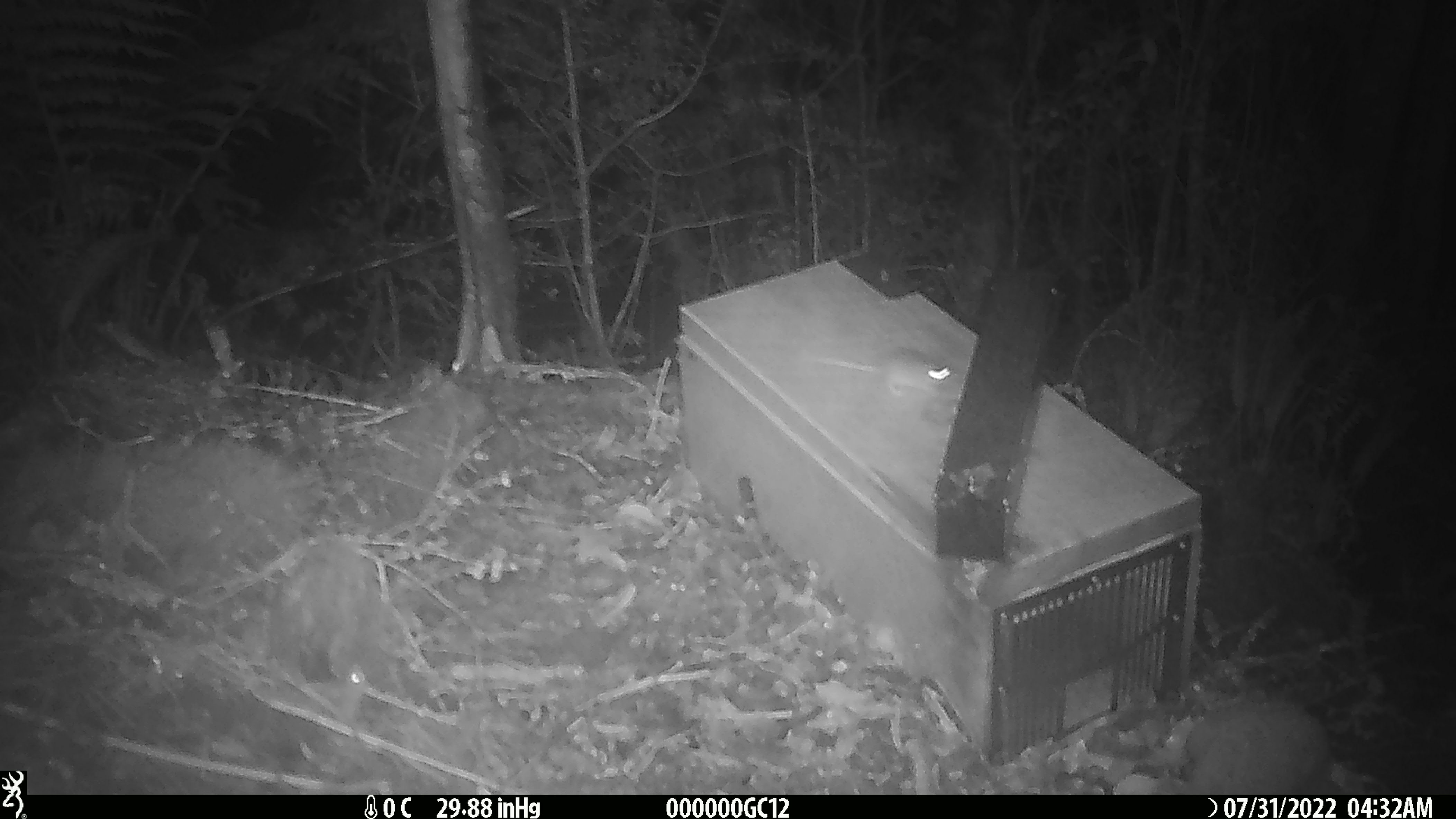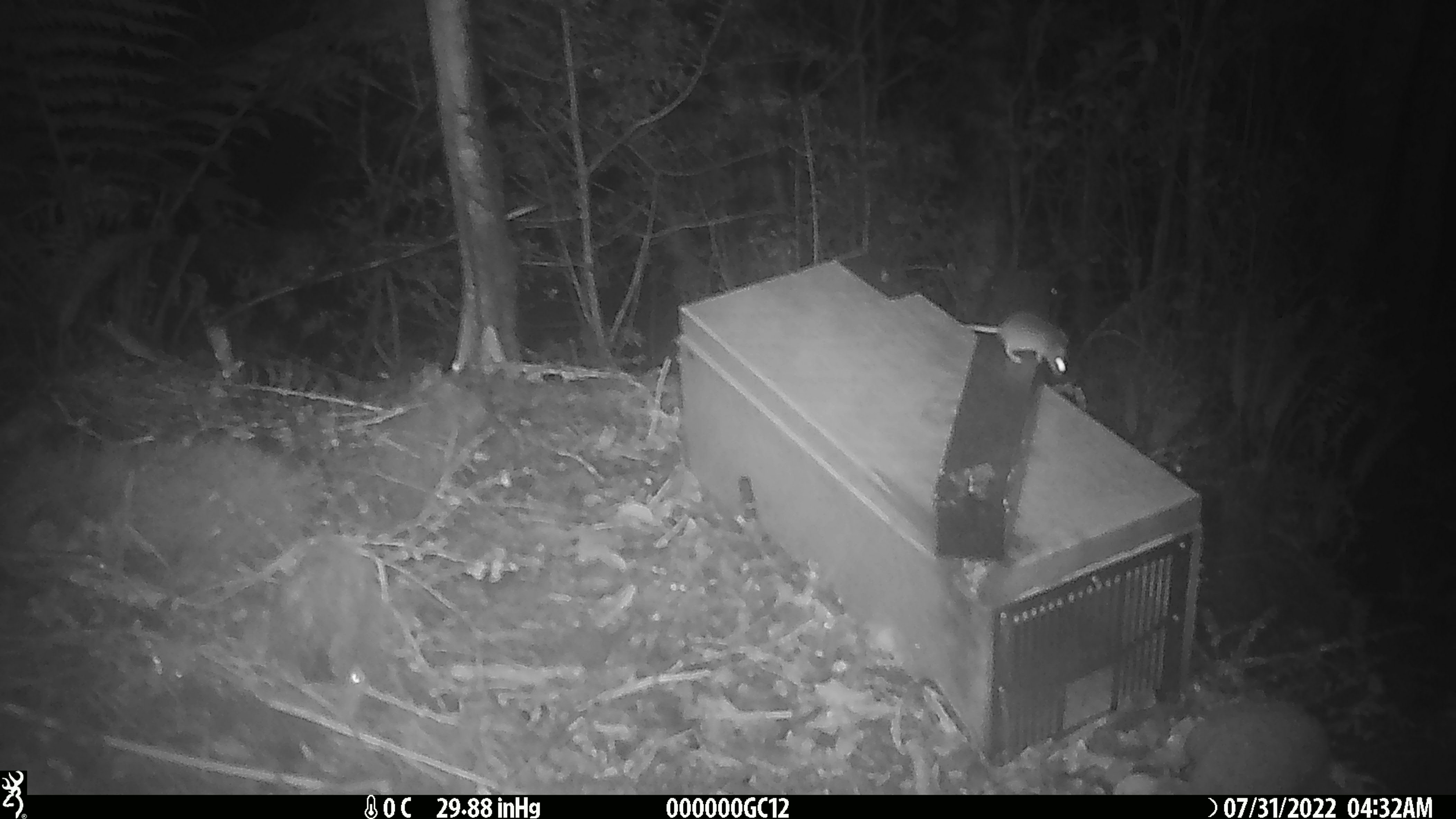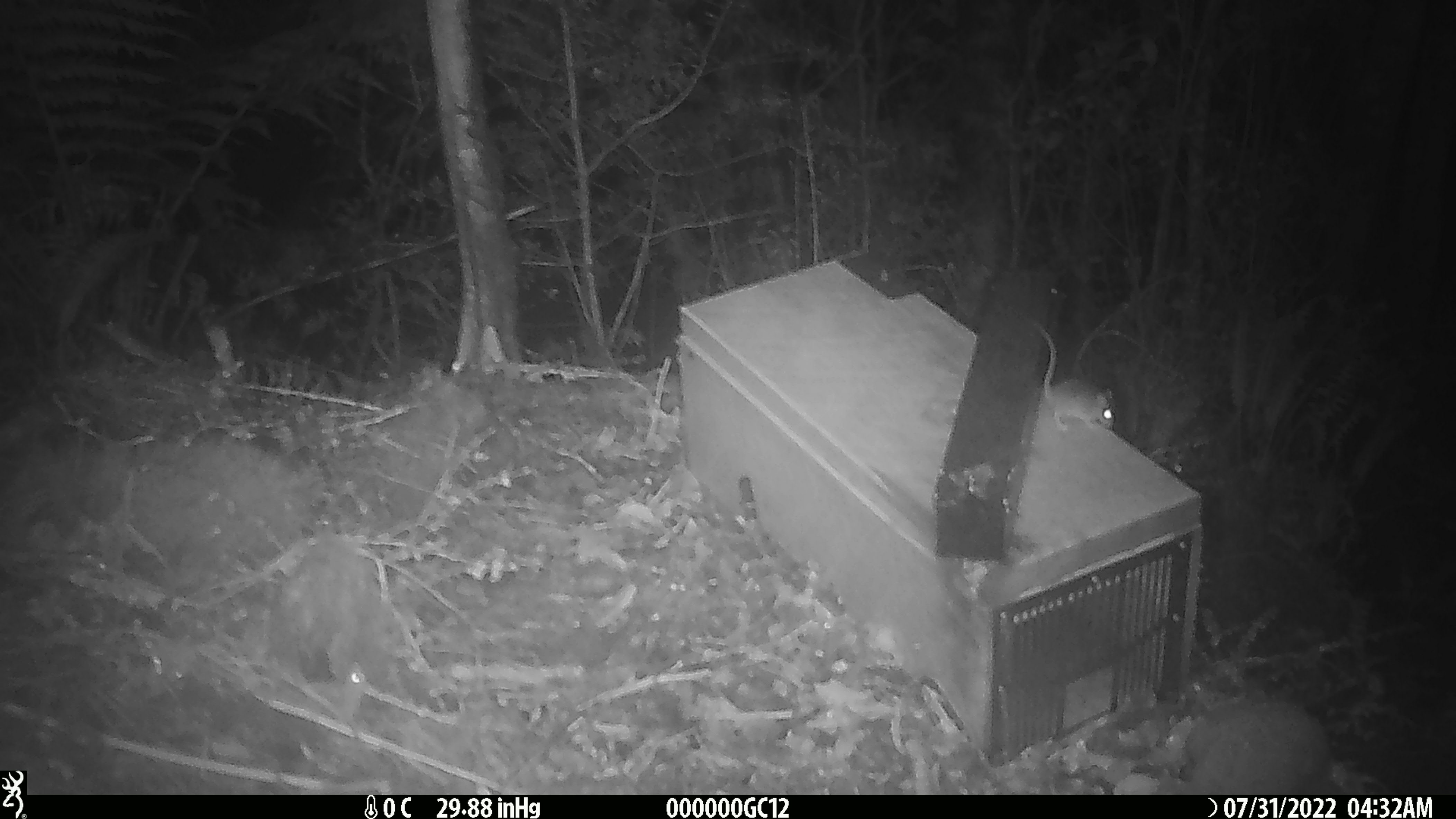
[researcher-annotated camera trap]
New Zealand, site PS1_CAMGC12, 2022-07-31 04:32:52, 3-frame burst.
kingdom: Animalia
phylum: Chordata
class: Mammalia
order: Rodentia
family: Muridae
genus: Mus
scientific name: Mus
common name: mouse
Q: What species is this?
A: Mouse (Mus).